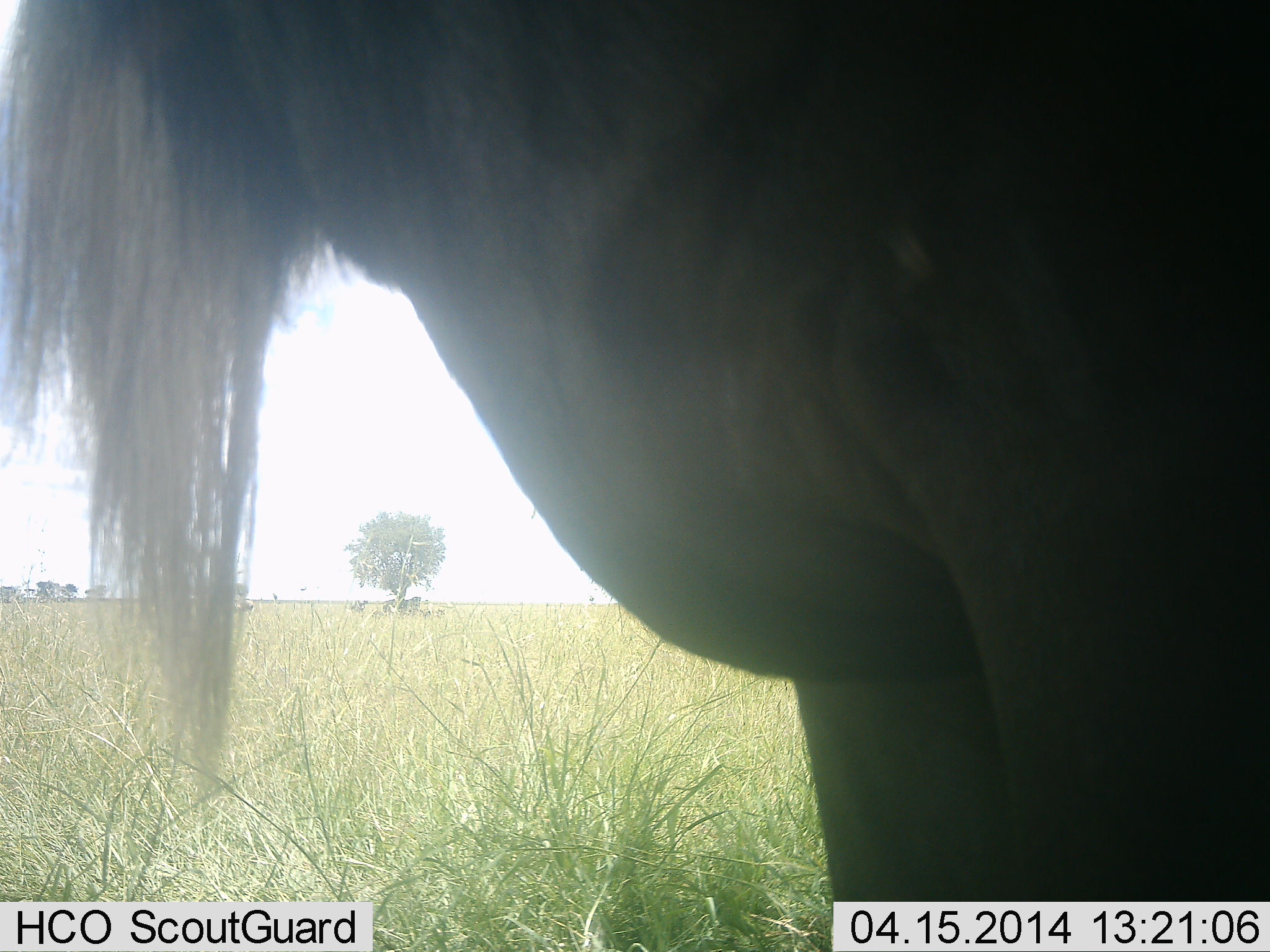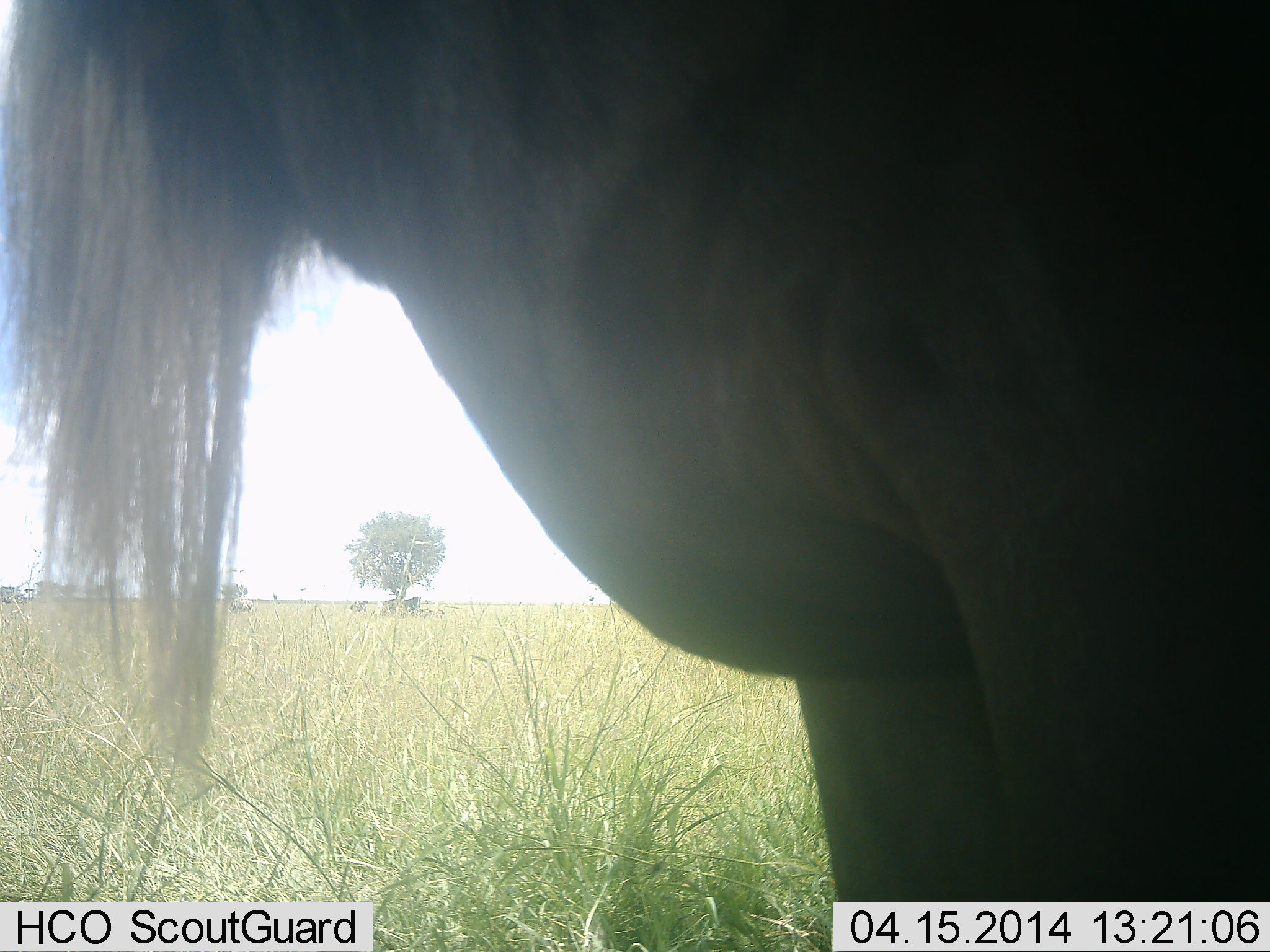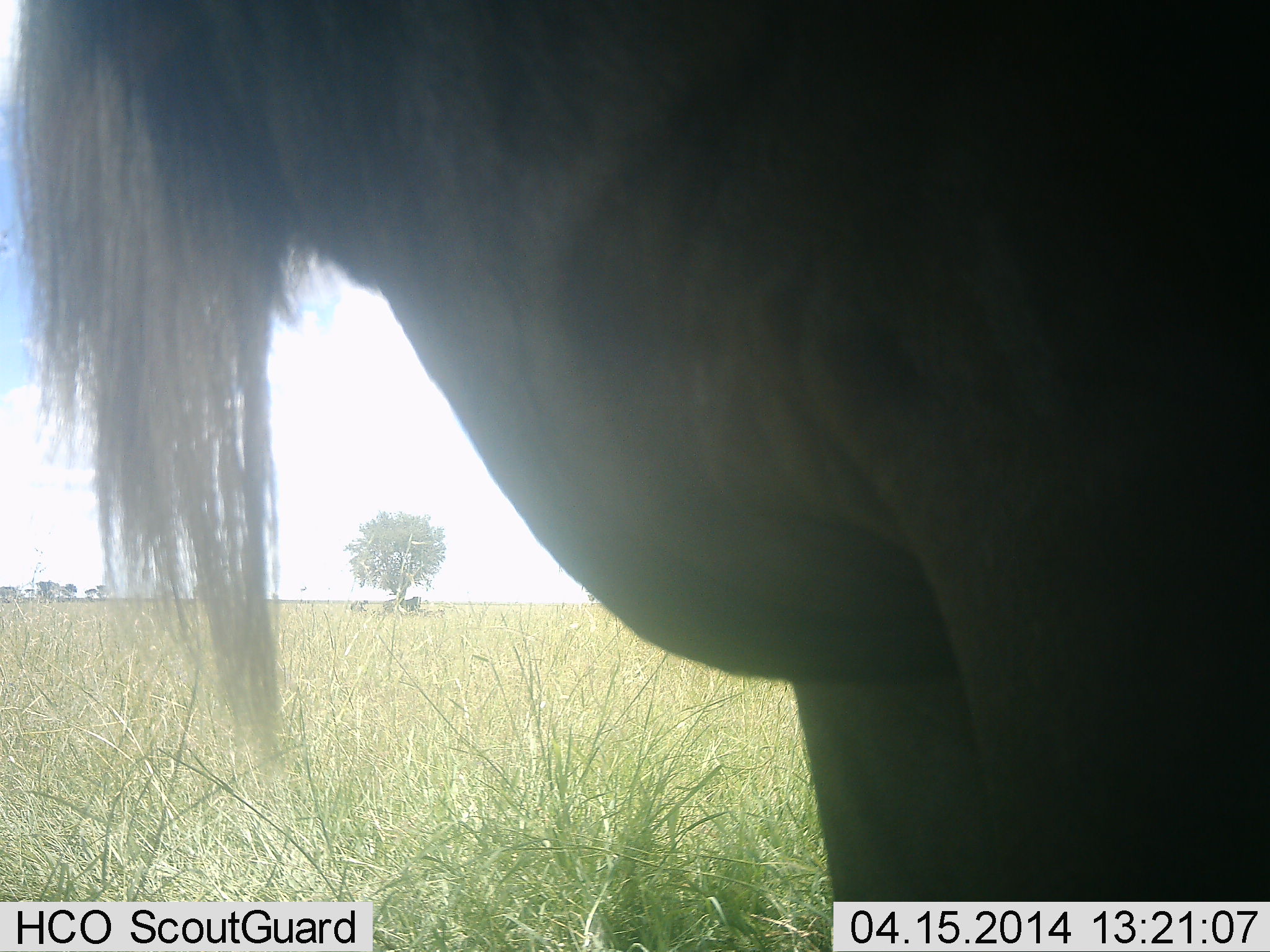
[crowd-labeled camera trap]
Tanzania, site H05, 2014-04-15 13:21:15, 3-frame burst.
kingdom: Animalia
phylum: Chordata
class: Mammalia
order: Artiodactyla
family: Bovidae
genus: Connochaetes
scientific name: Connochaetes taurinus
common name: blue wildebeest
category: wildebeest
Wildebeest (blue wildebeest) (Connochaetes taurinus), count 1. Behavior (volunteer vote fractions): standing 100%, resting 10%, moving 0%, interacting 0%. Young present (vote fraction): 0%. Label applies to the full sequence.